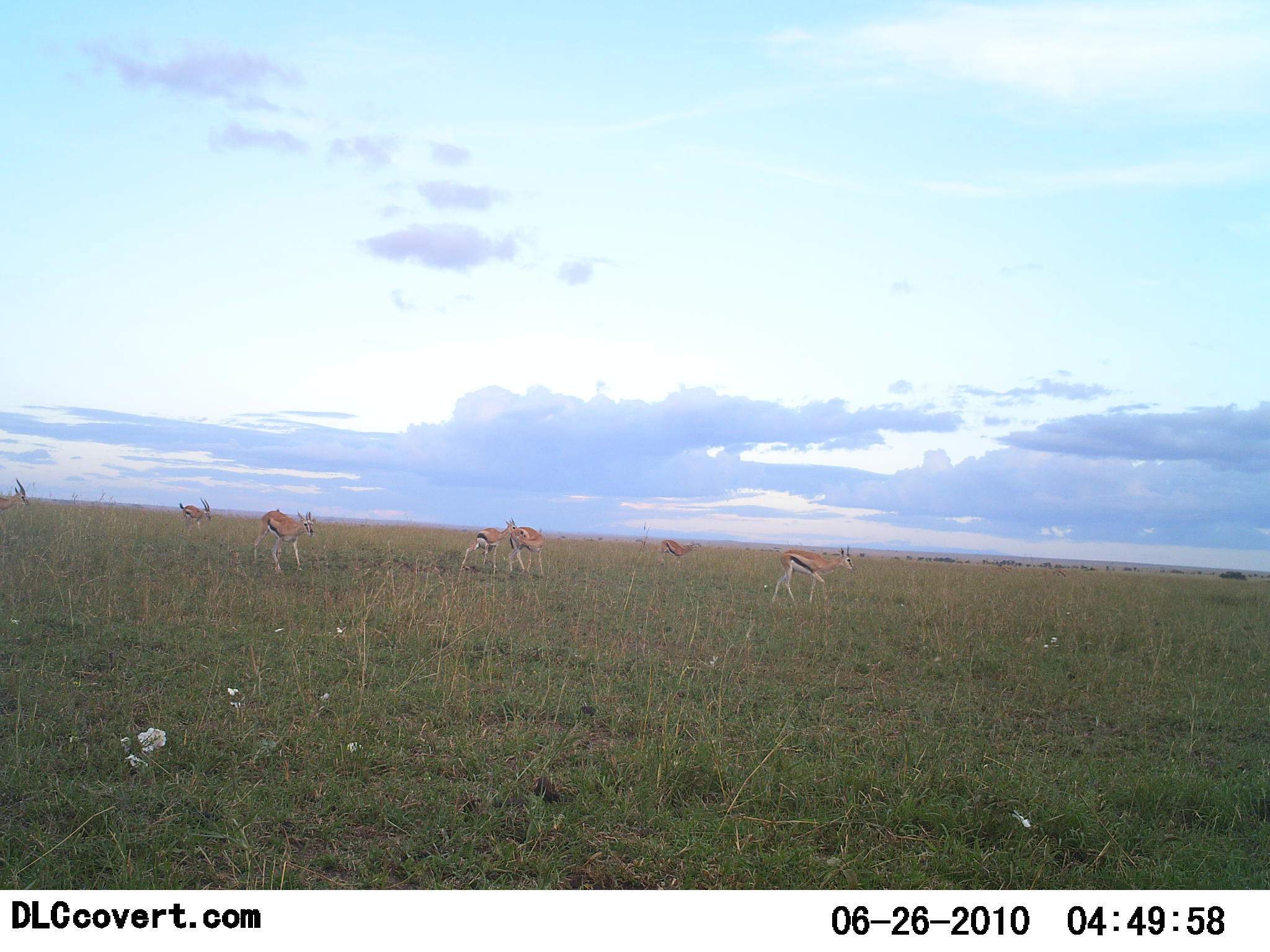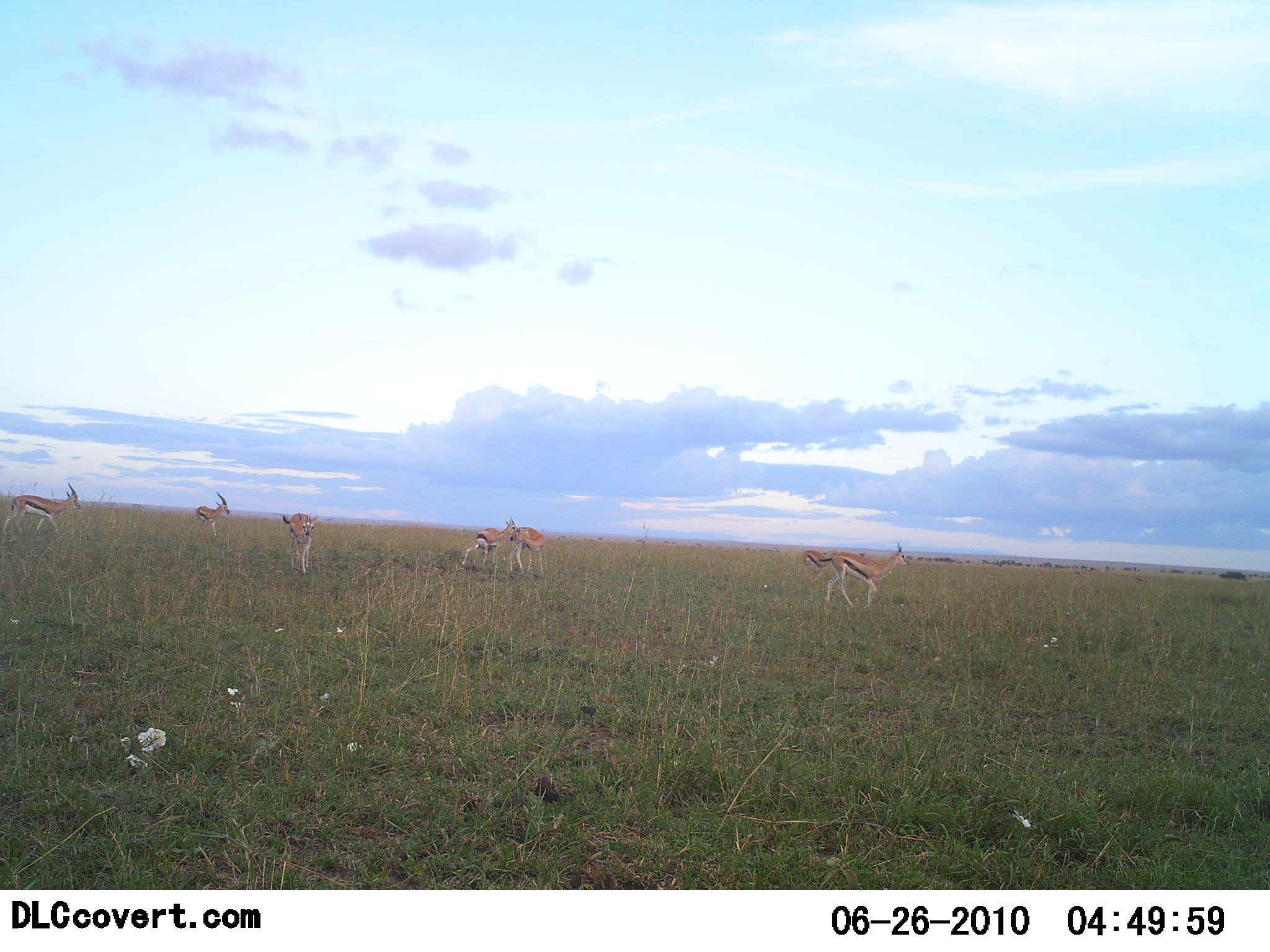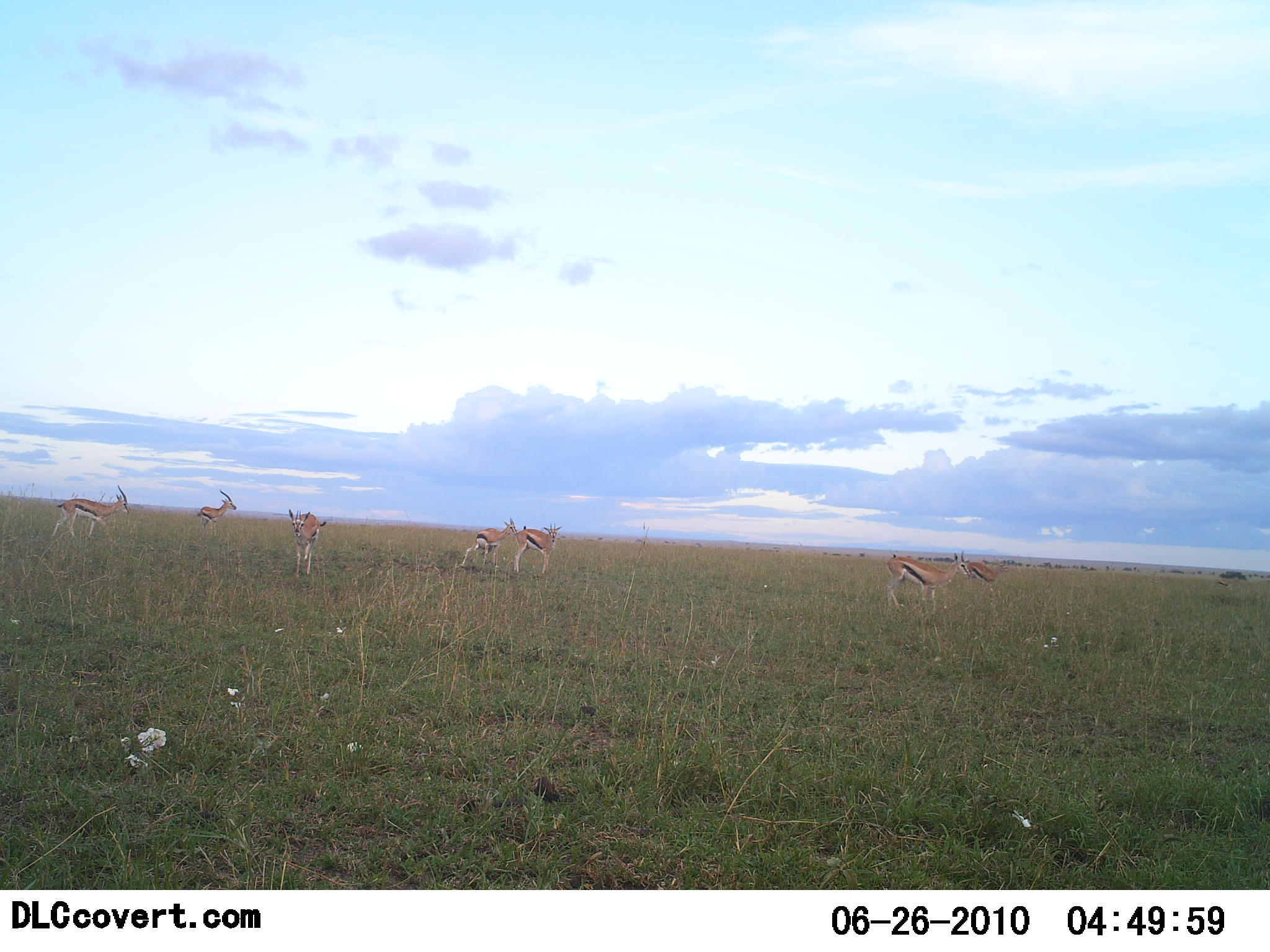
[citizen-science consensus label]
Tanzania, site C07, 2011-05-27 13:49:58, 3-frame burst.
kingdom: Animalia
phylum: Chordata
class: Mammalia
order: Artiodactyla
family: Bovidae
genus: Eudorcas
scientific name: Eudorcas thomsonii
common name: thomson's gazelle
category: gazellethomsons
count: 7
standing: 30%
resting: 0%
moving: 80%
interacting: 0%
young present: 0%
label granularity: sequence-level